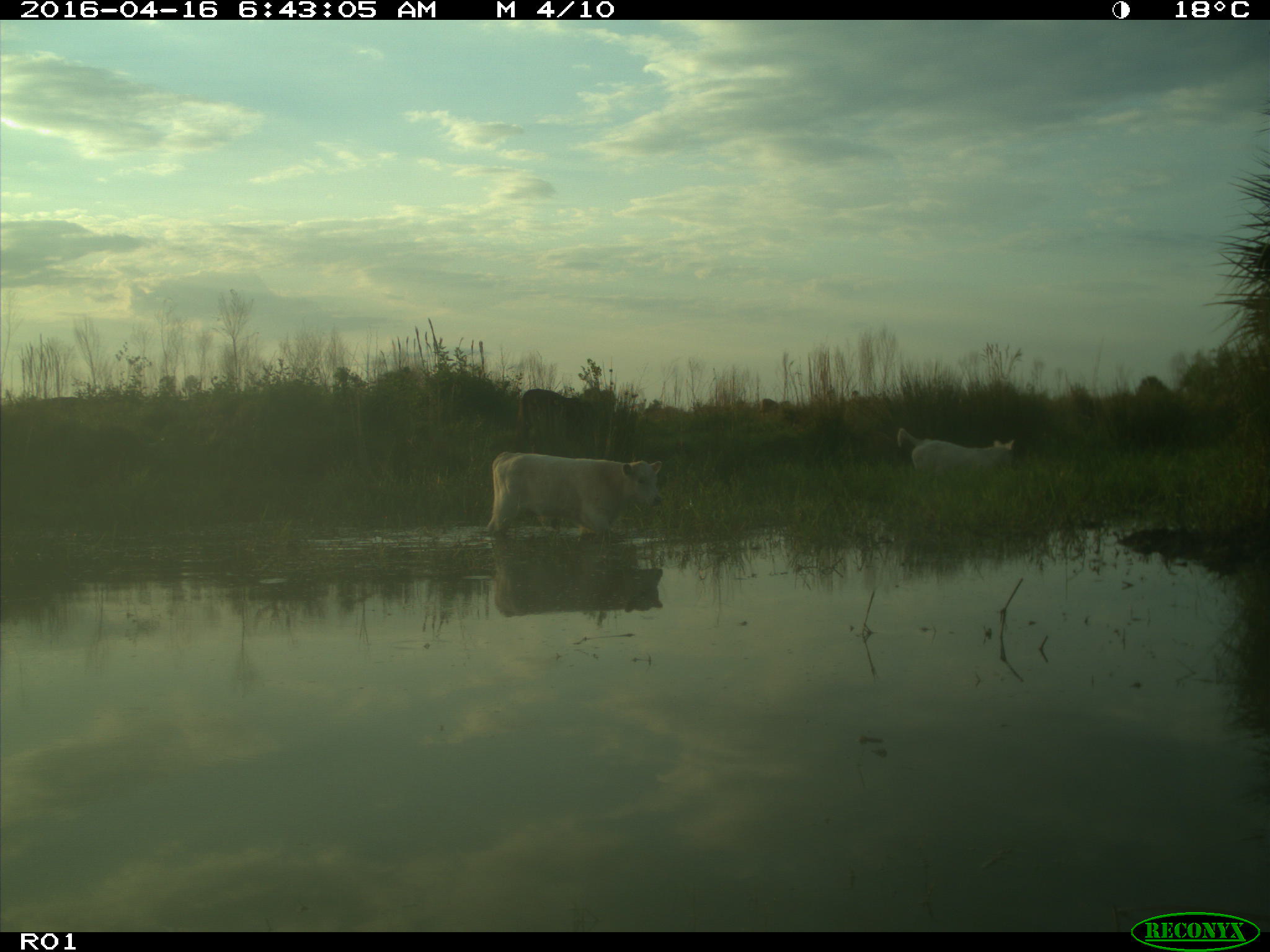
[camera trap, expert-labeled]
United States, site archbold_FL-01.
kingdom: Animalia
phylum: Chordata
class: Mammalia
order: Artiodactyla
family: Bovidae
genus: Bos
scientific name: Bos taurus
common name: domestic cow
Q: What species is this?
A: Bos taurus (domestic cow).